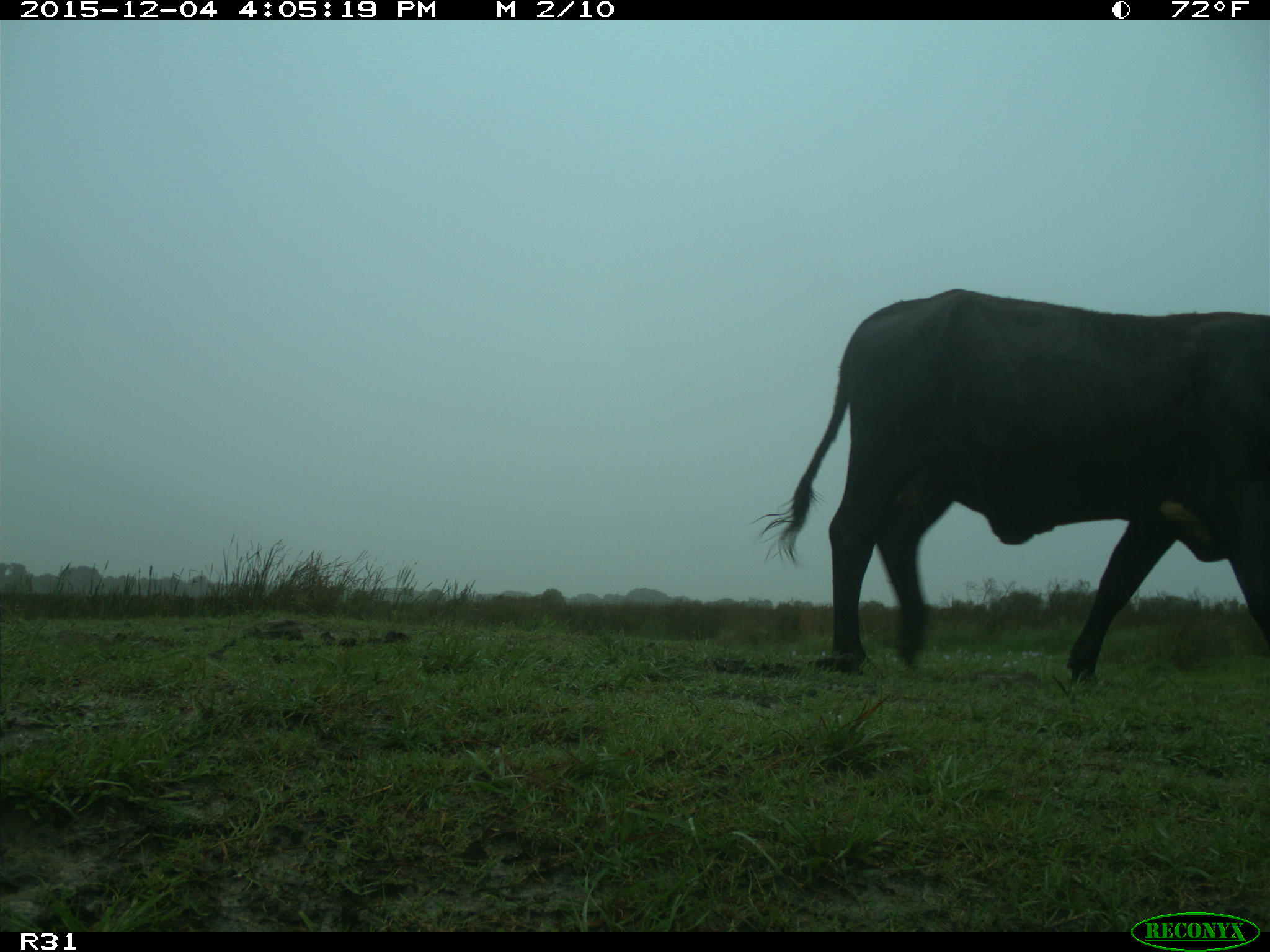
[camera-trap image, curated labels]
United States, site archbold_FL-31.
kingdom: Animalia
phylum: Chordata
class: Mammalia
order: Artiodactyla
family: Bovidae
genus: Bos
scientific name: Bos taurus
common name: domestic cow